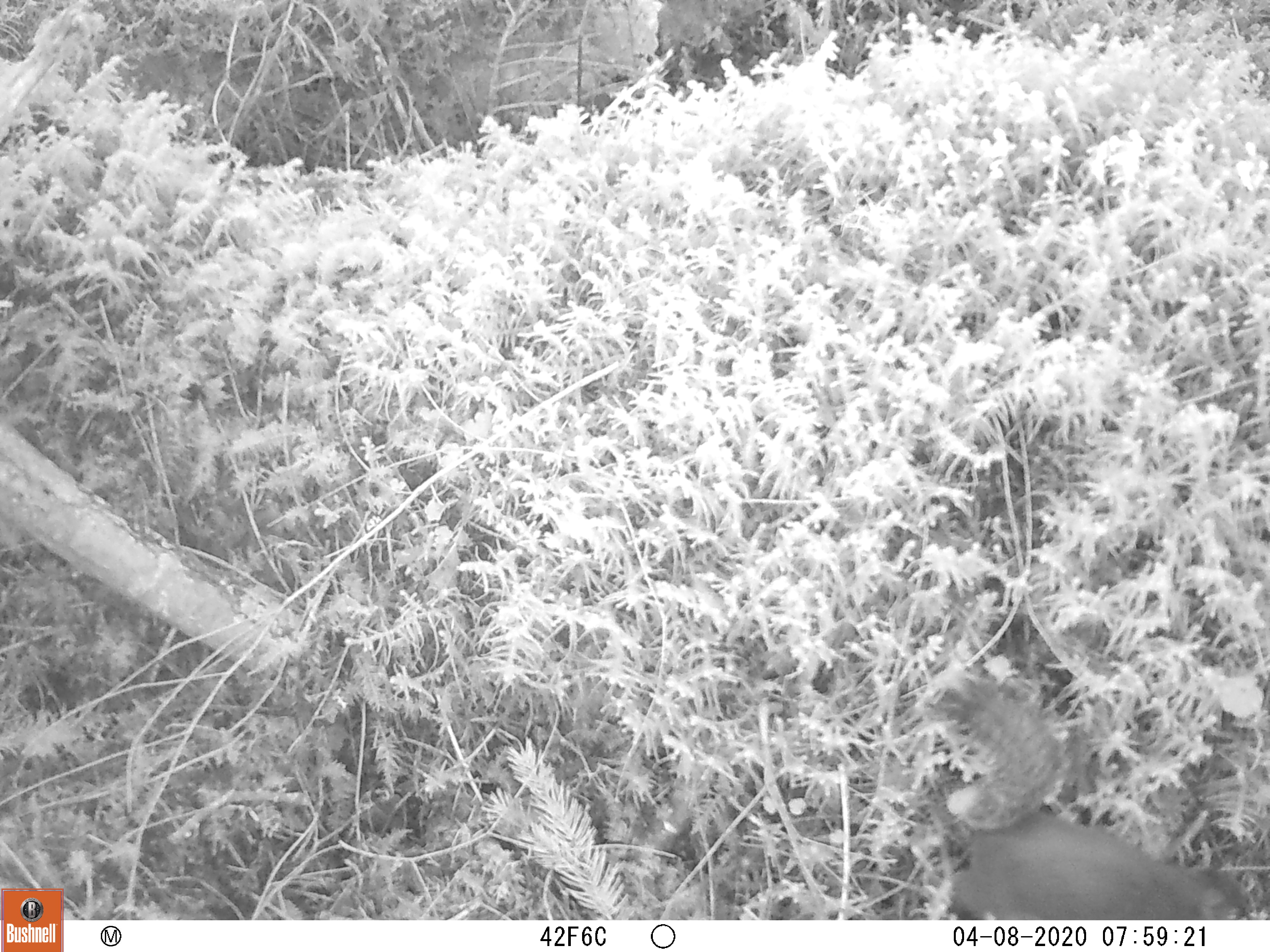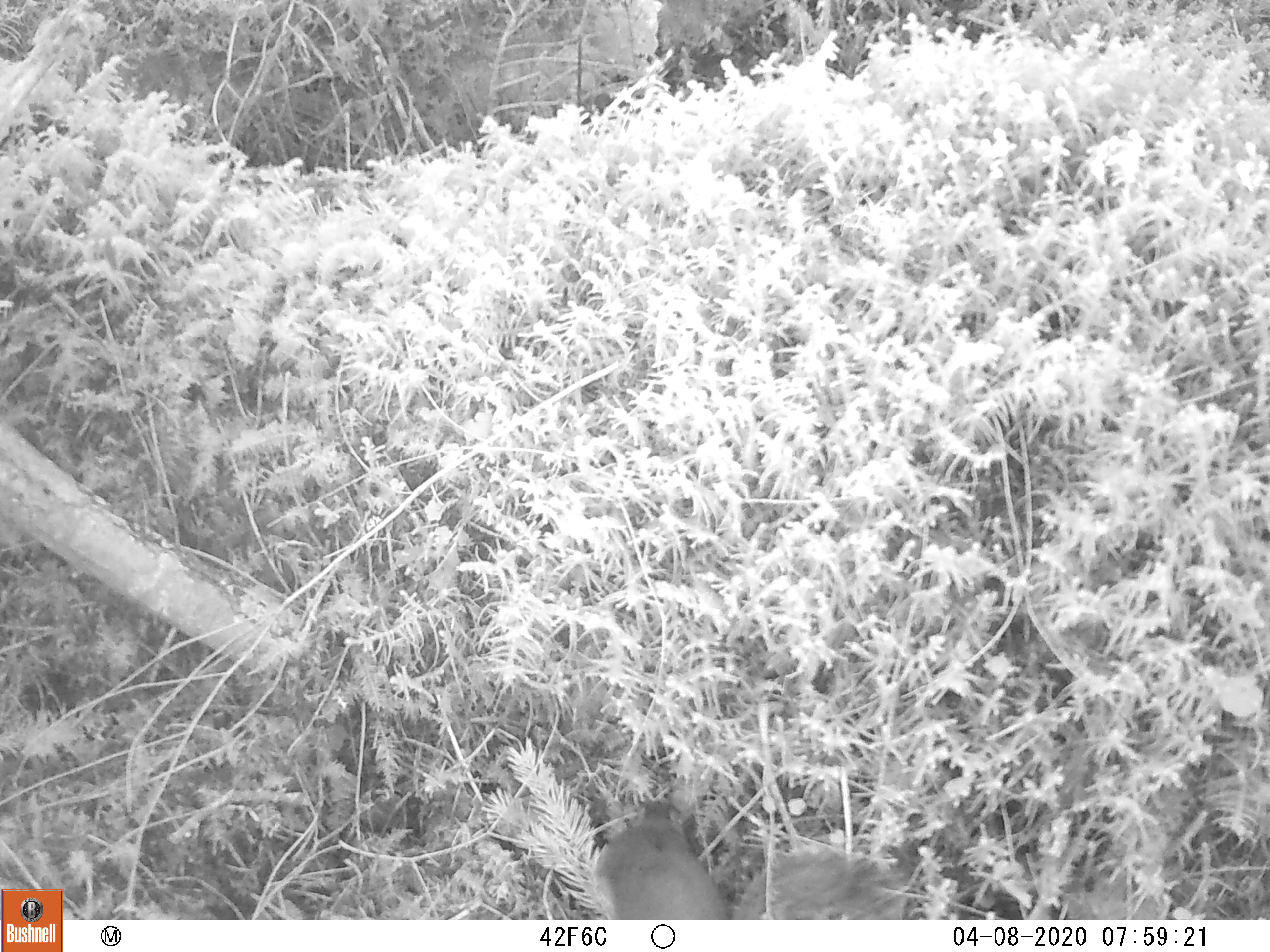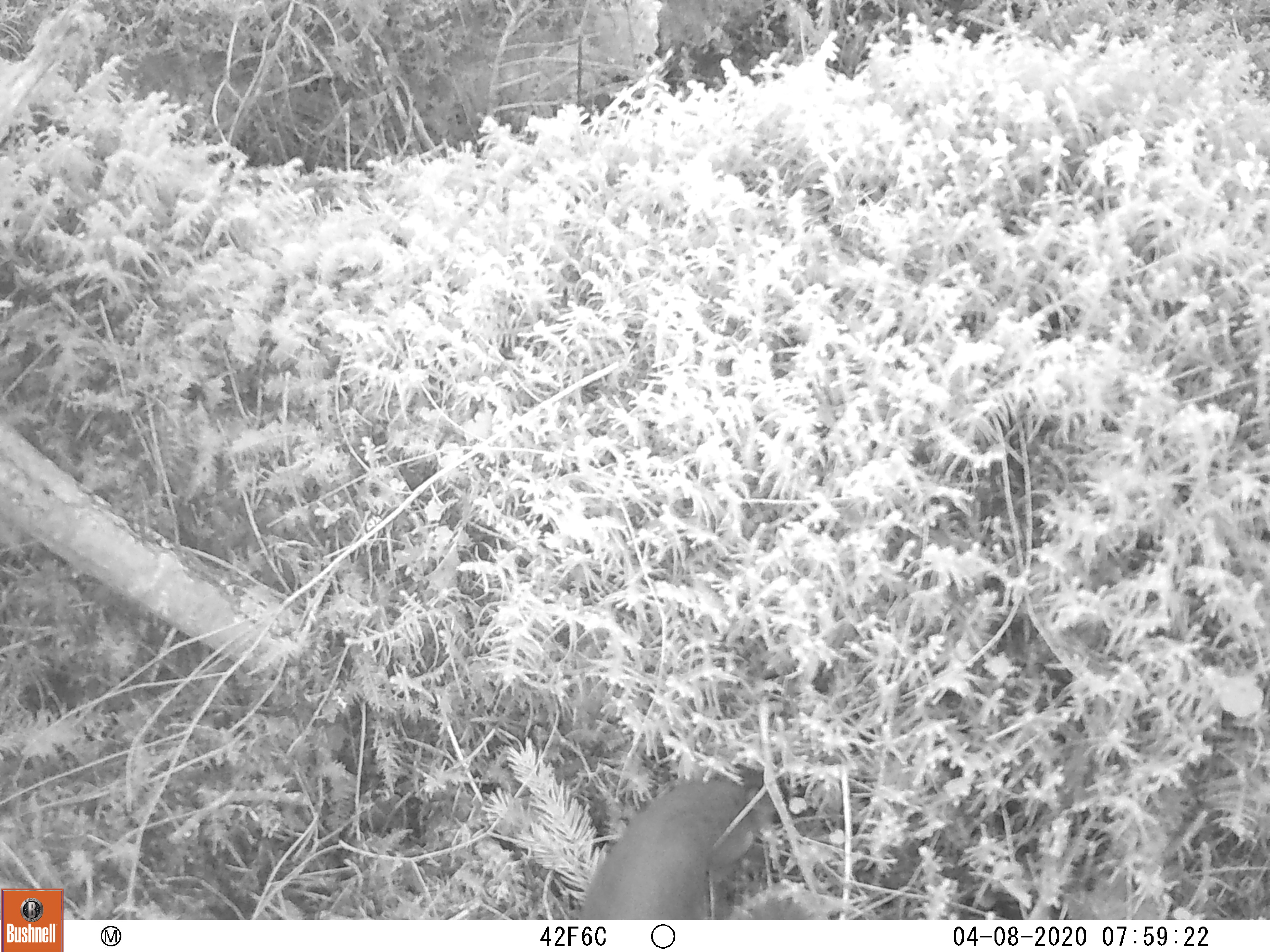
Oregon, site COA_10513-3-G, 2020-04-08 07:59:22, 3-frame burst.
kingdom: Animalia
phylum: Chordata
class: Mammalia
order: Rodentia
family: Sciuridae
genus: Tamiasciurus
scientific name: Tamiasciurus douglasii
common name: douglas squirrel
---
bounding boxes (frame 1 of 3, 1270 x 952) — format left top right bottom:
douglas squirrel: 922 665 1253 913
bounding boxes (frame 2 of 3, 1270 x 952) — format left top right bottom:
douglas squirrel: 594 780 896 915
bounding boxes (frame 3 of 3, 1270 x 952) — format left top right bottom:
douglas squirrel: 581 778 780 913